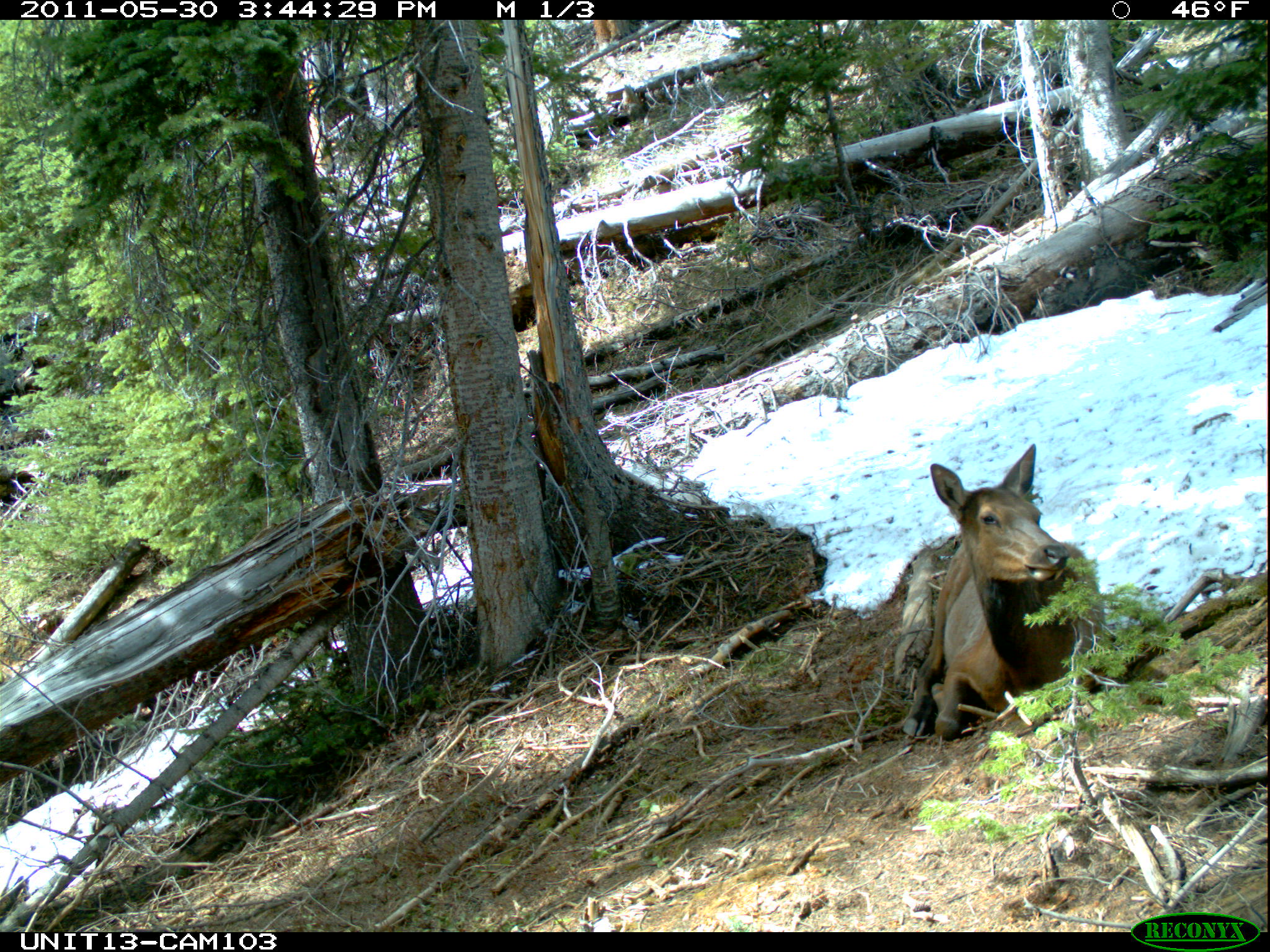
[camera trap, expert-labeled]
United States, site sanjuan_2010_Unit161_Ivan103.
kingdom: Animalia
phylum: Chordata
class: Mammalia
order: Artiodactyla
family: Cervidae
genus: Cervus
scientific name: Cervus elaphus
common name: red deer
Cervus elaphus (red deer).